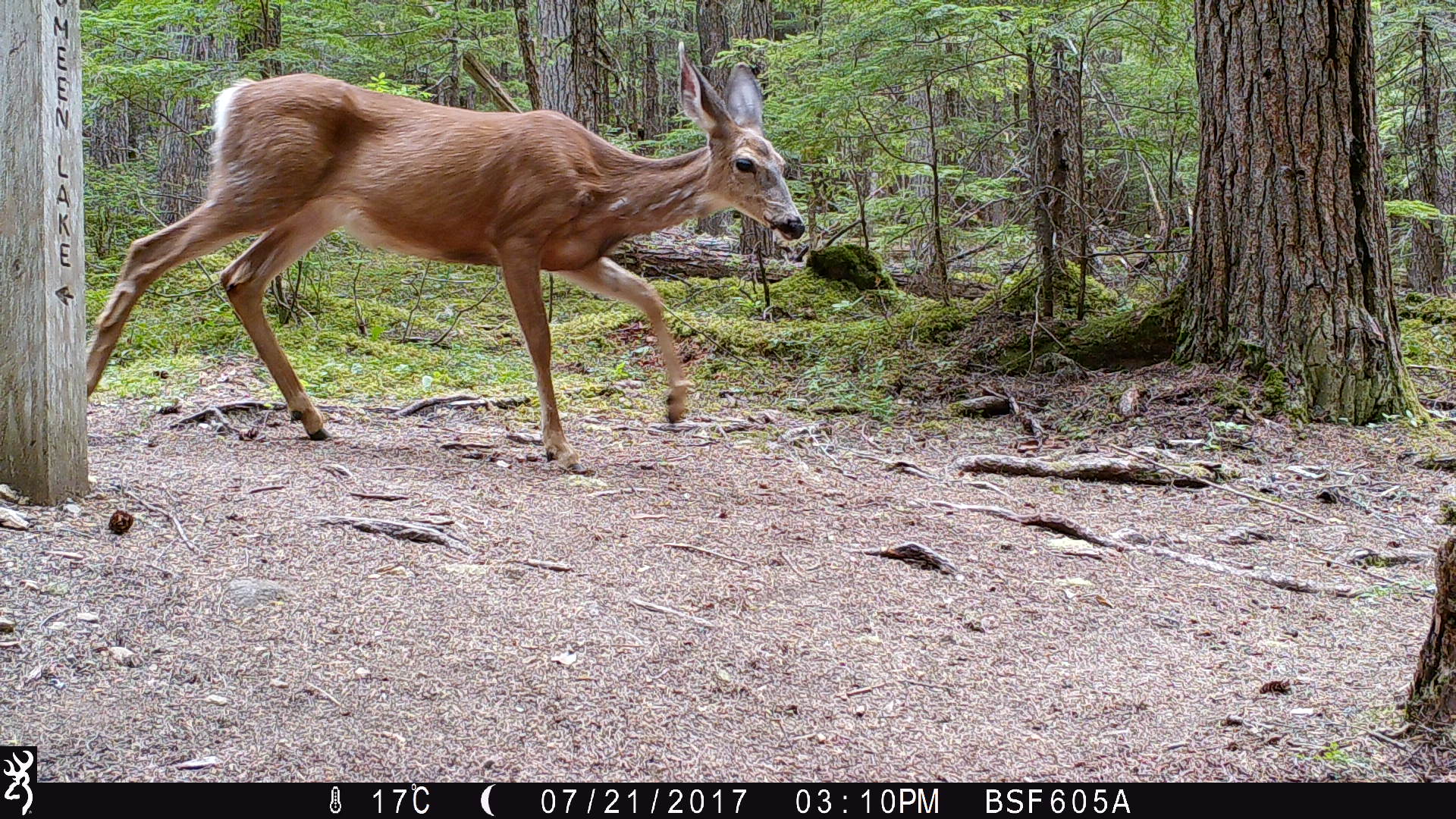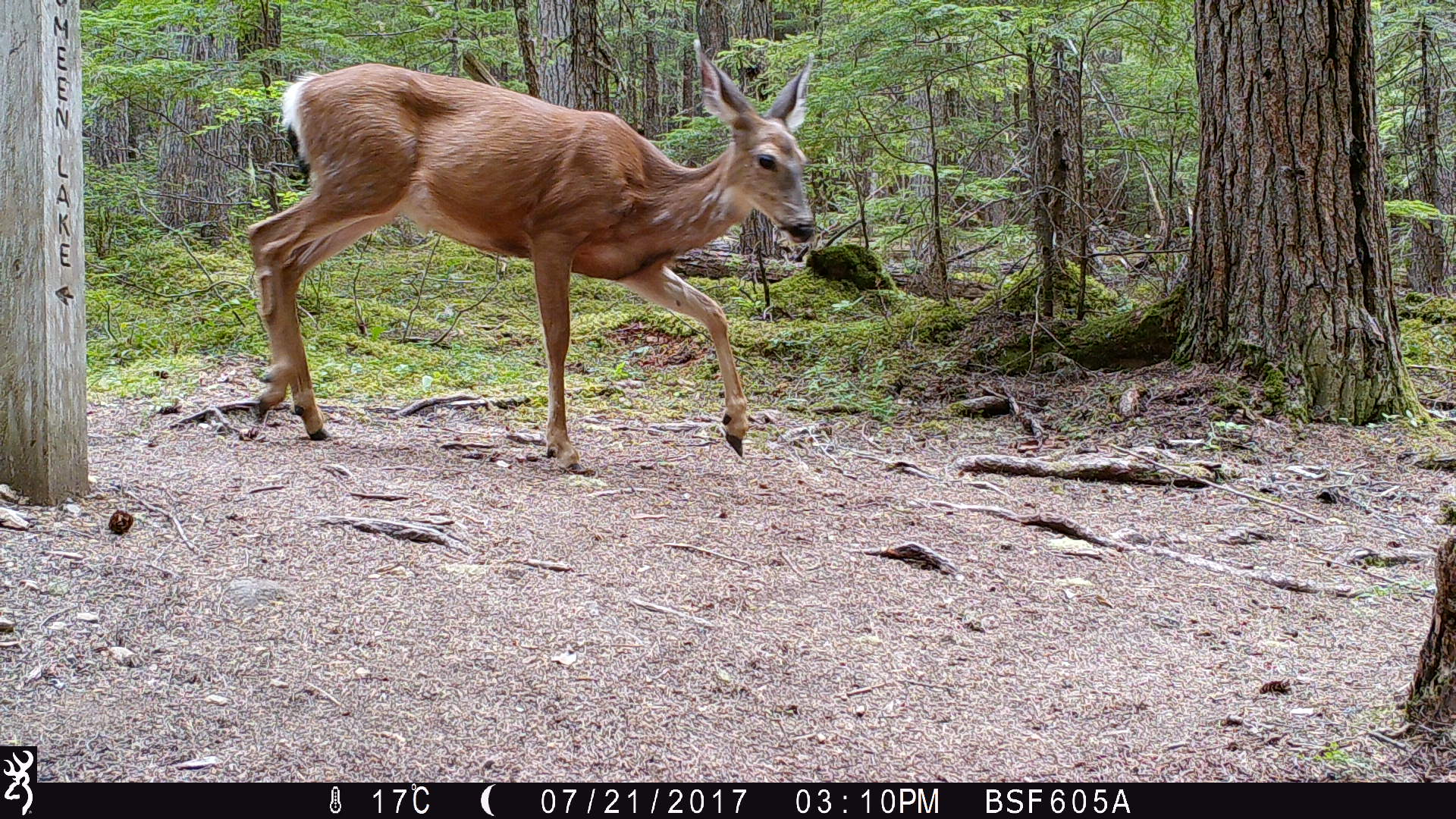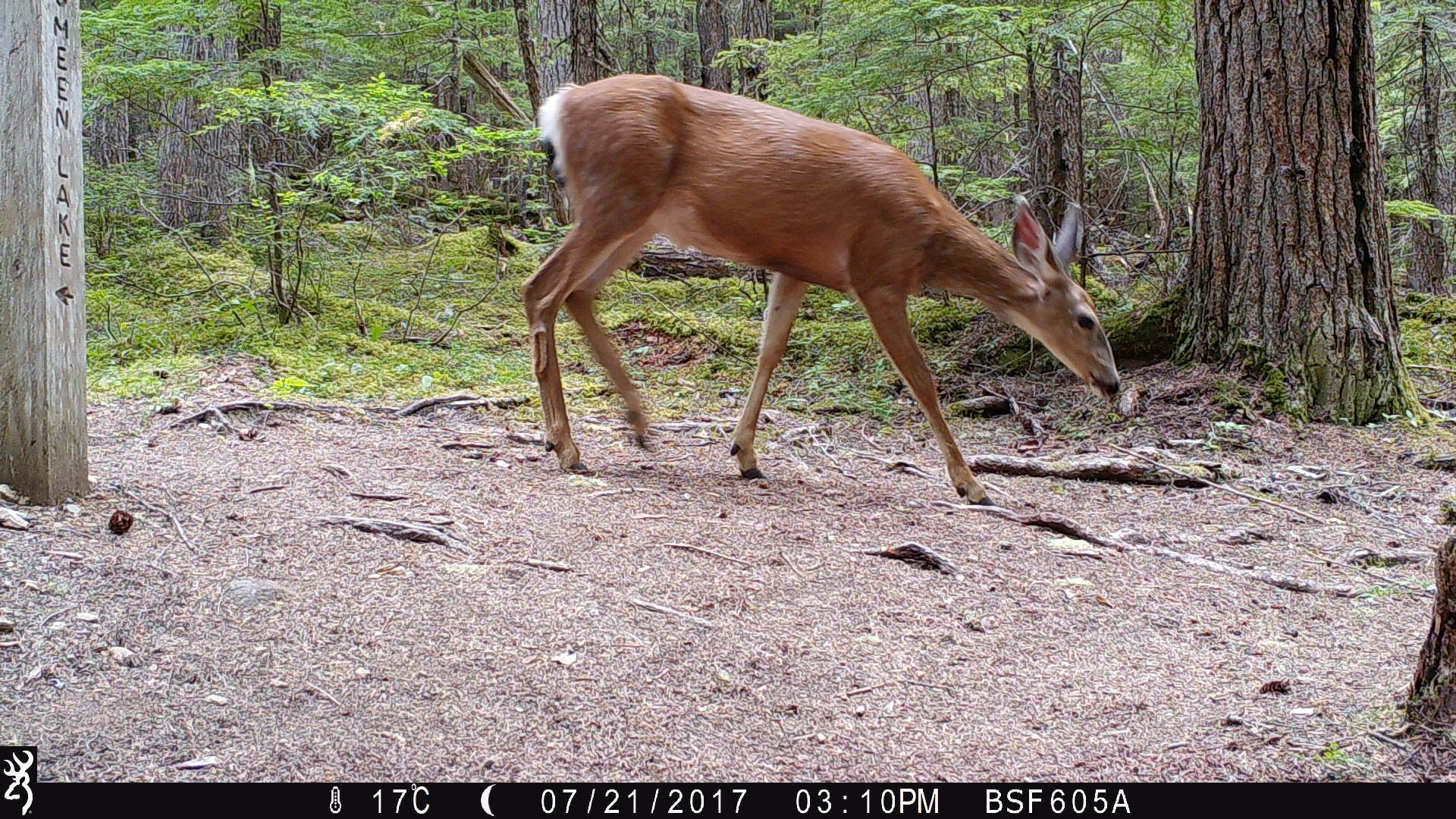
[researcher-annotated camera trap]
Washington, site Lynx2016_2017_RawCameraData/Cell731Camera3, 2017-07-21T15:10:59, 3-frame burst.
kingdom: Animalia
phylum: Chordata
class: Mammalia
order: Artiodactyla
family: Cervidae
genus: Odocoileus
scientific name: Odocoileus hemionus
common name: mule deer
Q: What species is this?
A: Odocoileus hemionus (mule deer).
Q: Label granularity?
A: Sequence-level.